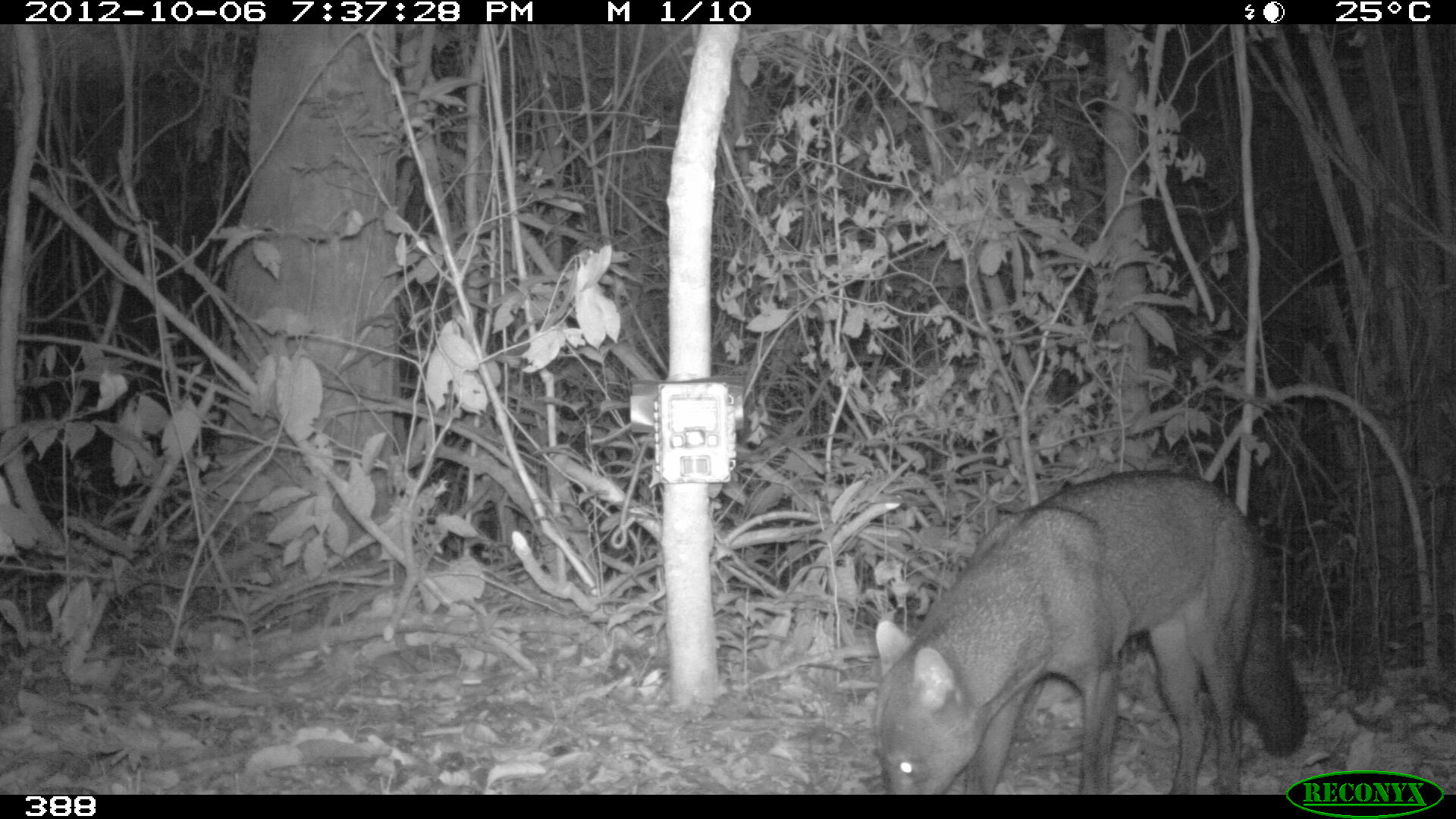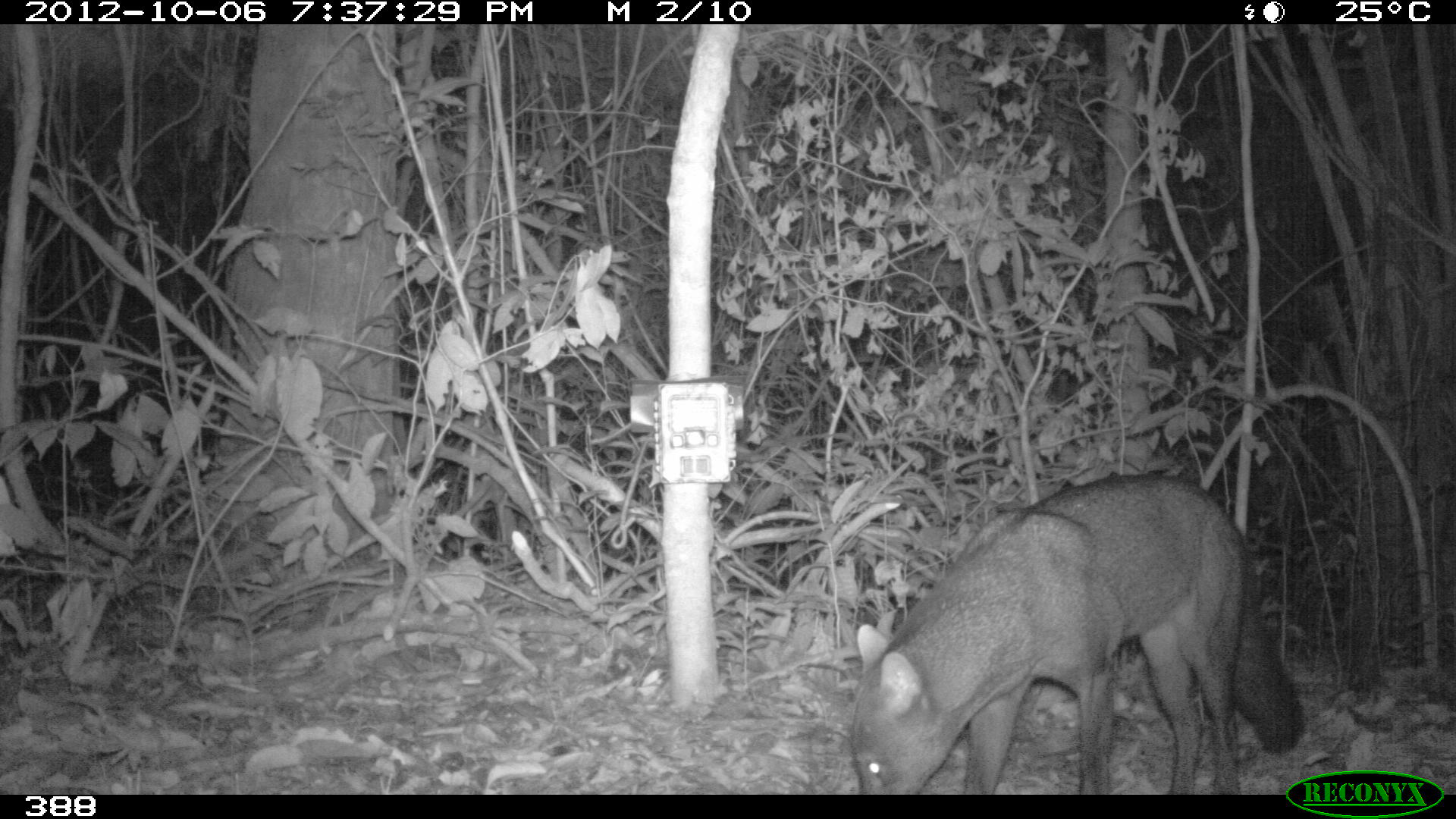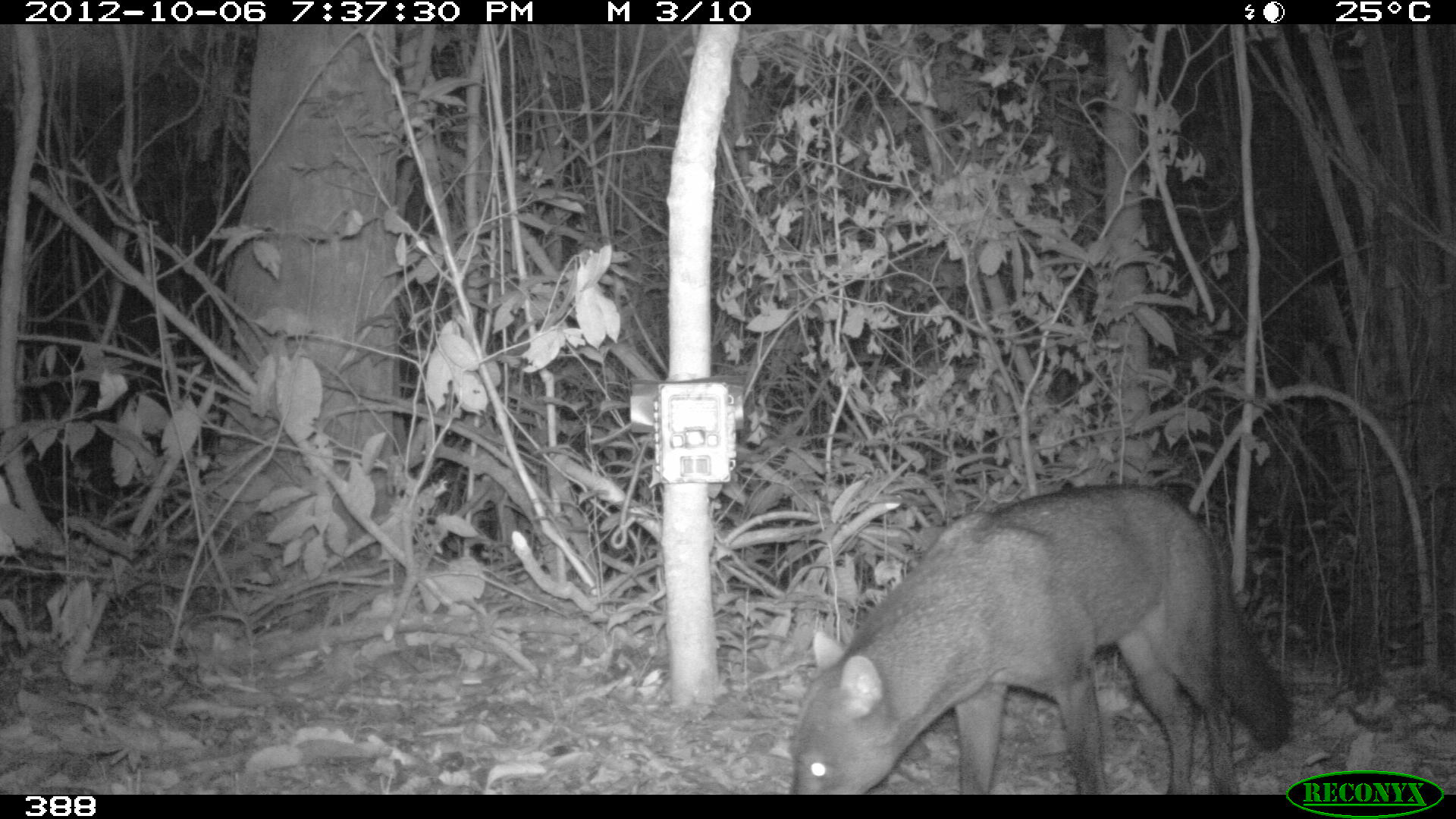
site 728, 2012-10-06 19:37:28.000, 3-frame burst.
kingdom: Animalia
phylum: Chordata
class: Mammalia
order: Carnivora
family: Canidae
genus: Atelocynus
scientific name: Atelocynus microtis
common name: short-eared dog